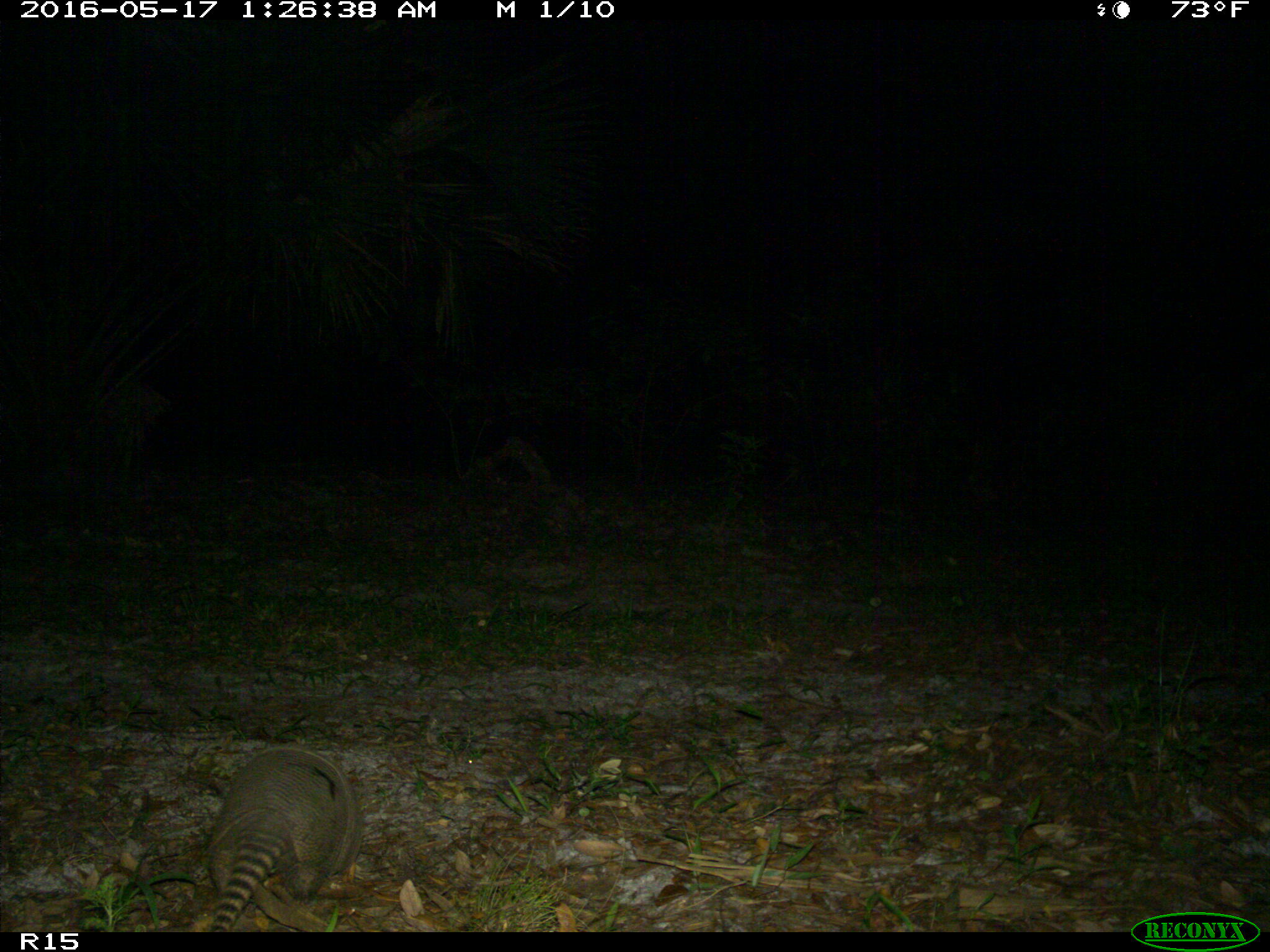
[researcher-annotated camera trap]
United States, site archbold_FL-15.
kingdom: Animalia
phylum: Chordata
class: Mammalia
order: Cingulata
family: Dasypodidae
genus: Dasypus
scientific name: Dasypus novemcinctus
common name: nine-banded armadillo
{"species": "Dasypus novemcinctus (nine-banded armadillo)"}